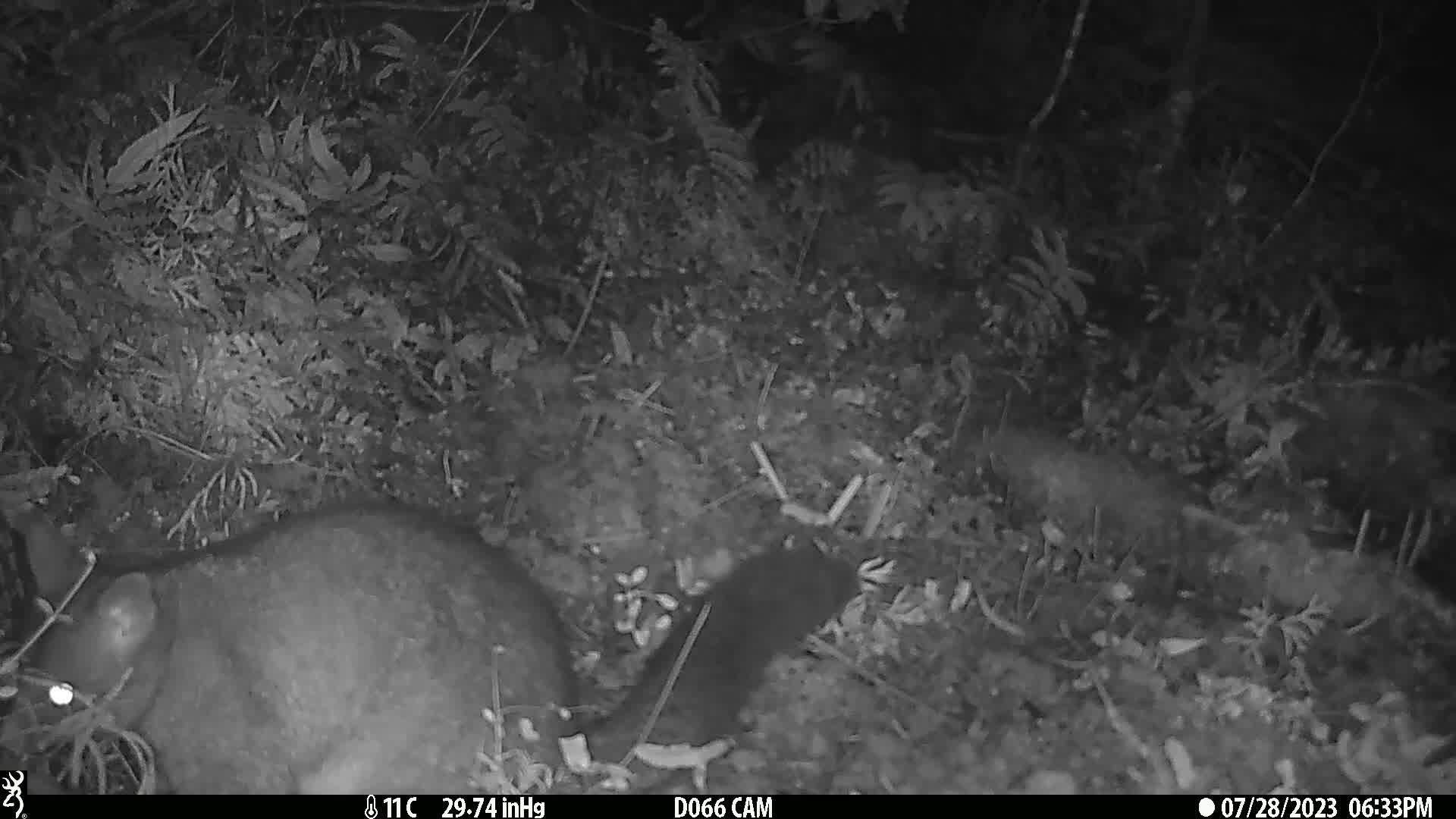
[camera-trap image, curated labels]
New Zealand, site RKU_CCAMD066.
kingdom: Animalia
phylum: Chordata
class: Mammalia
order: Diprotodontia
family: Phalangeridae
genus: Trichosurus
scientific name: Trichosurus vulpecula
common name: common brushtail possum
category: possum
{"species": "possum (common brushtail possum) (Trichosurus vulpecula)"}